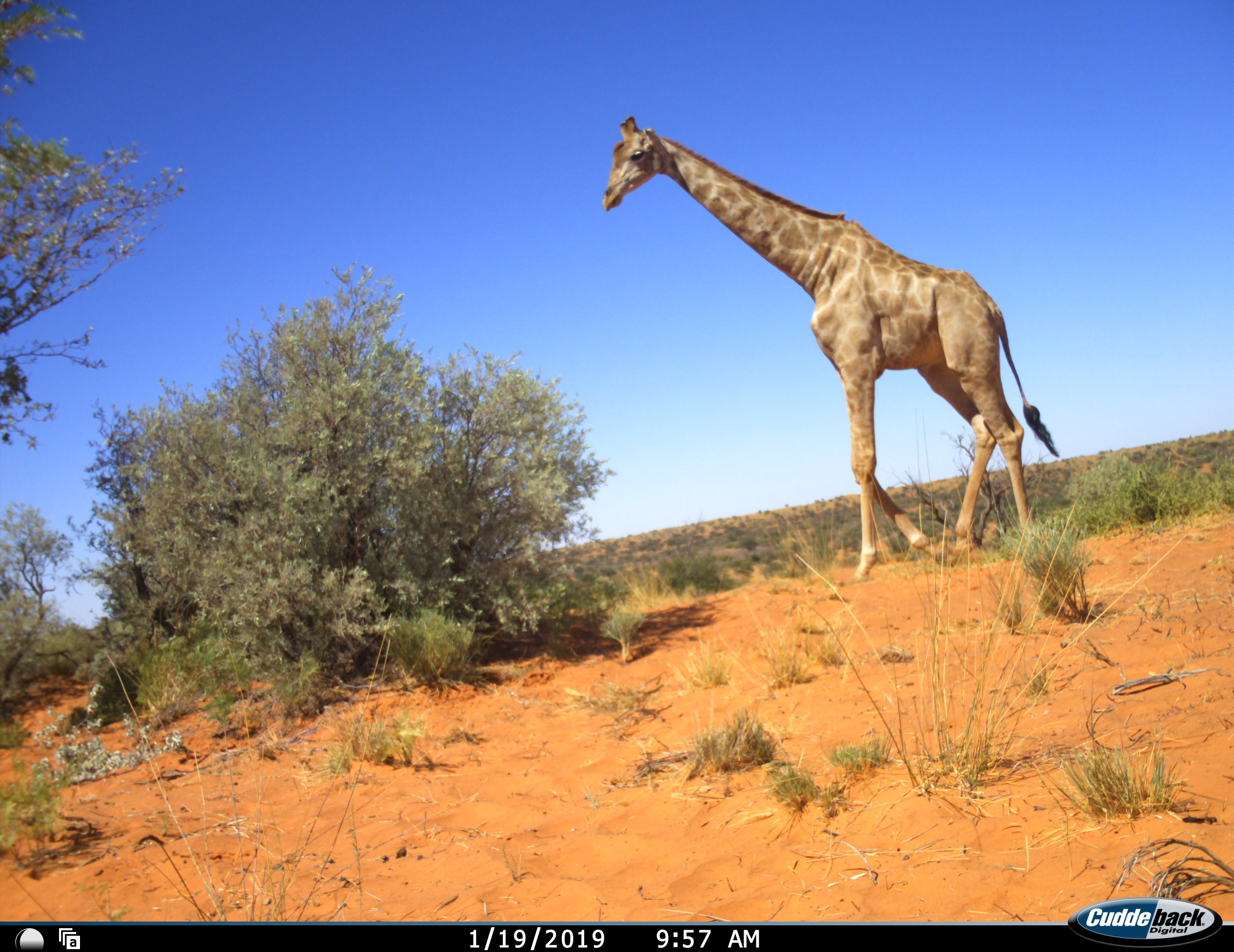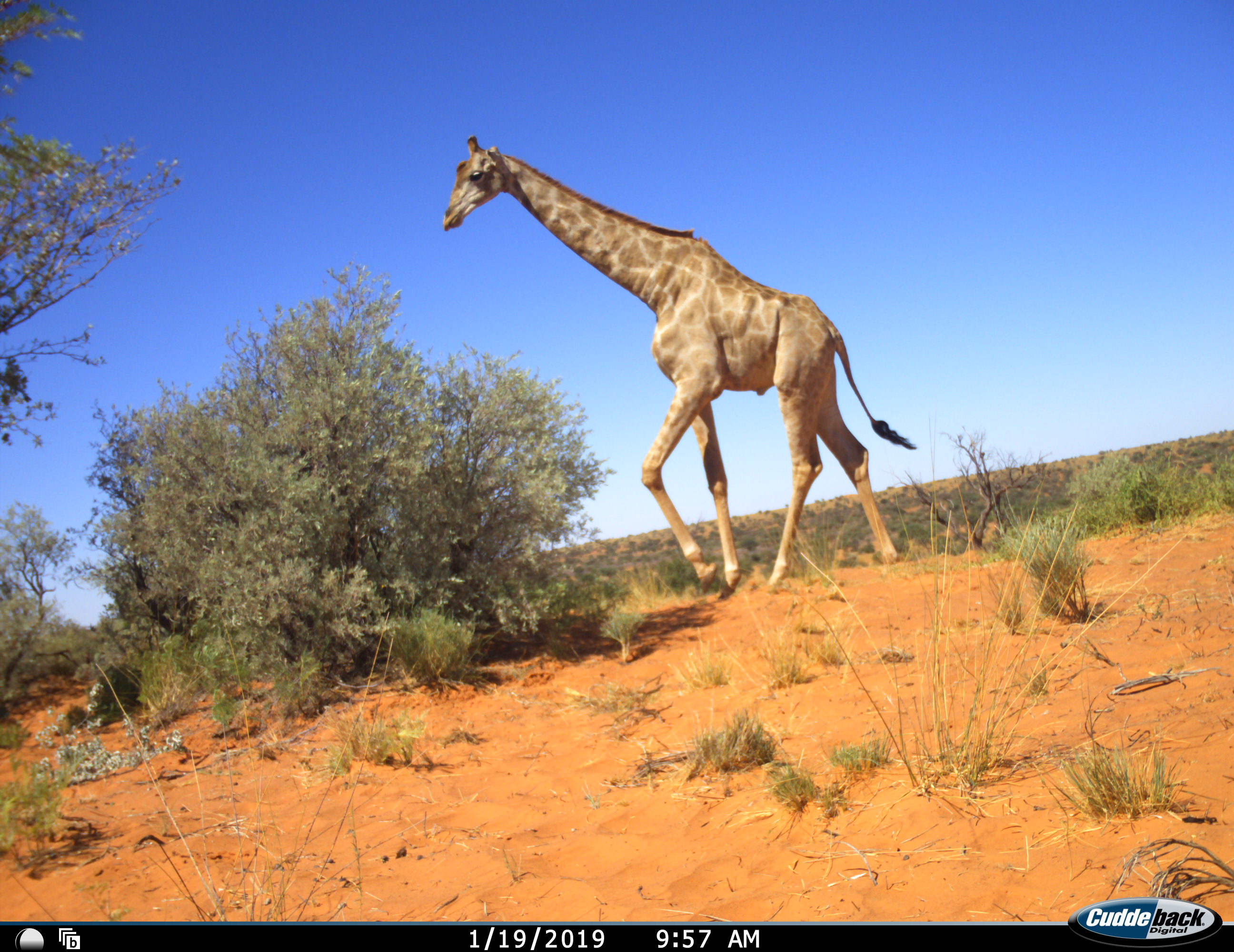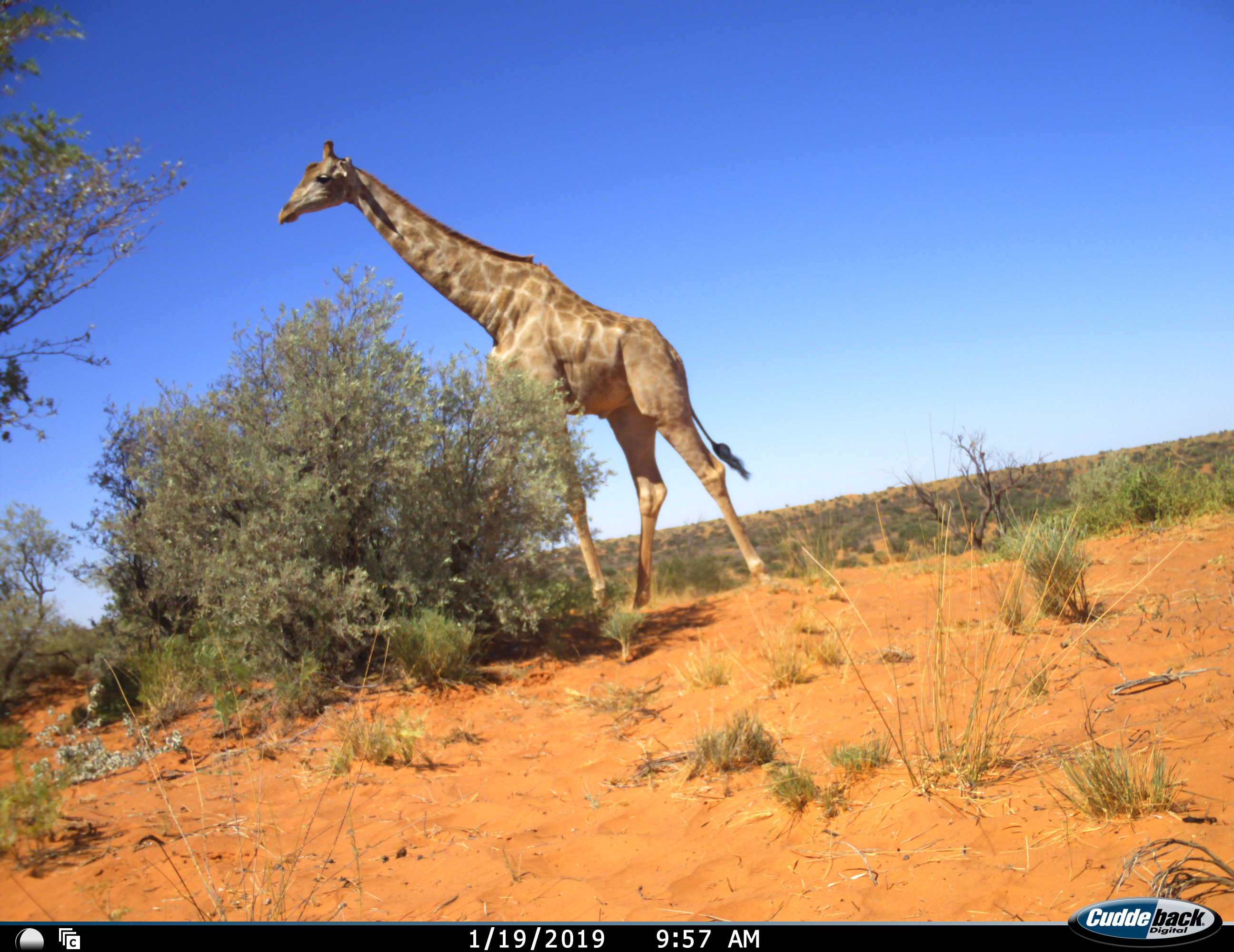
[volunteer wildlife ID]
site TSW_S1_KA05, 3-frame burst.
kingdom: Animalia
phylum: Chordata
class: Mammalia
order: Artiodactyla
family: Giraffidae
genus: Giraffa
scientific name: Giraffa camelopardalis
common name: giraffe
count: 1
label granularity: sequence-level